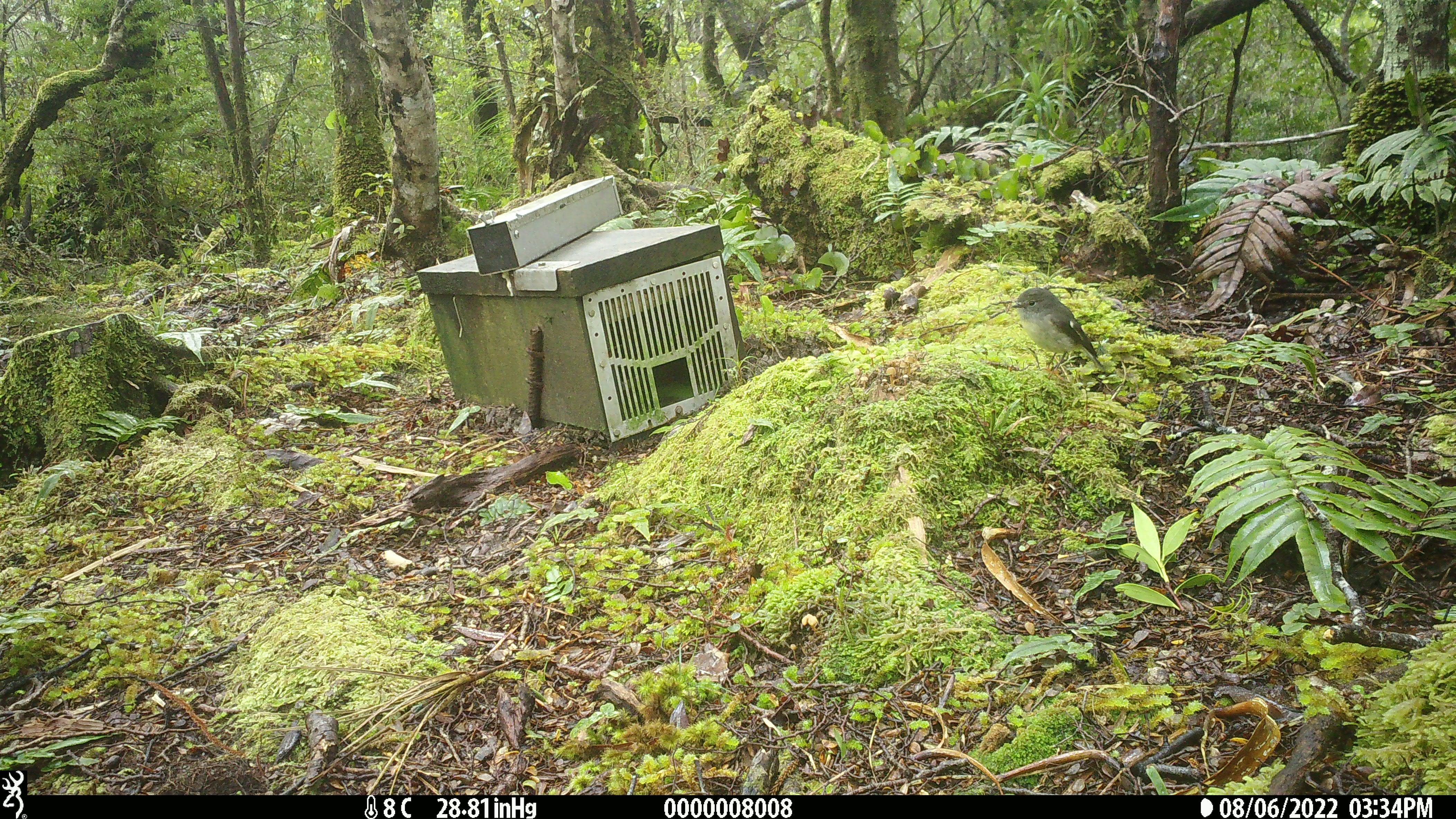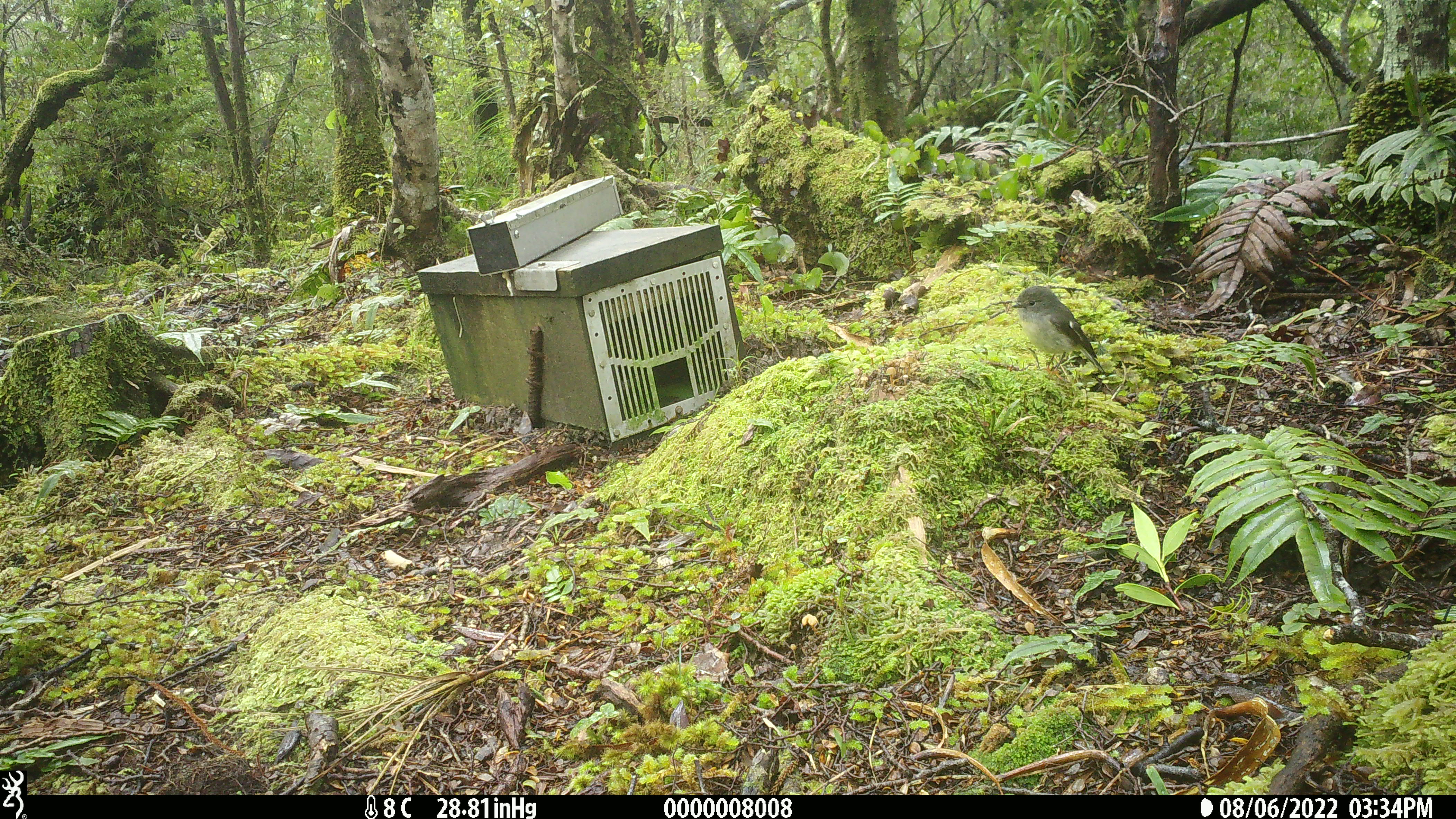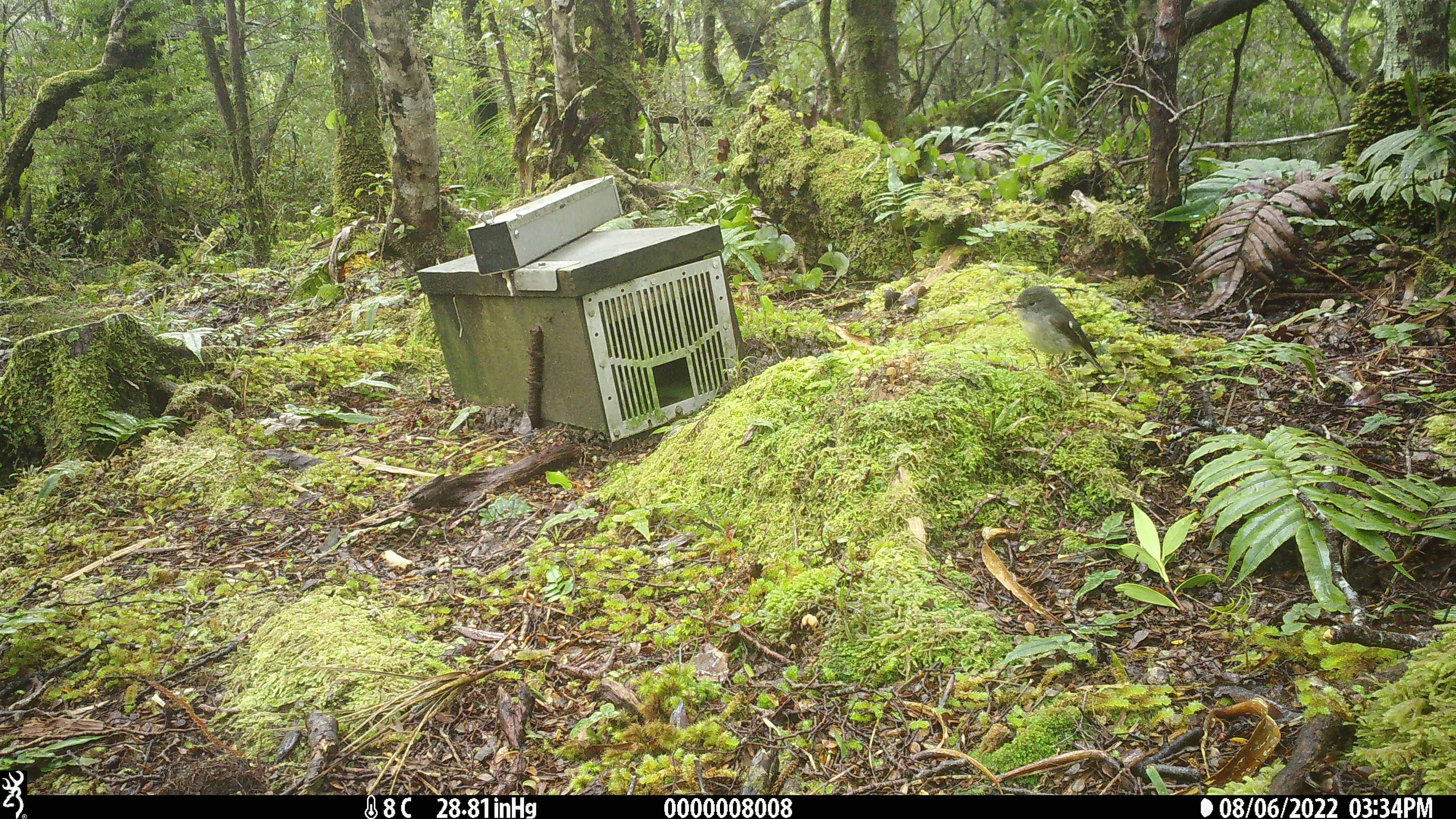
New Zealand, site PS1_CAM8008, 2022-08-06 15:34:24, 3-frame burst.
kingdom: Animalia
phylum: Chordata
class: Aves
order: Passeriformes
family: Petroicidae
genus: Petroica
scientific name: Petroica macrocephala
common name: tomtit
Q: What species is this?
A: Tomtit (Petroica macrocephala).